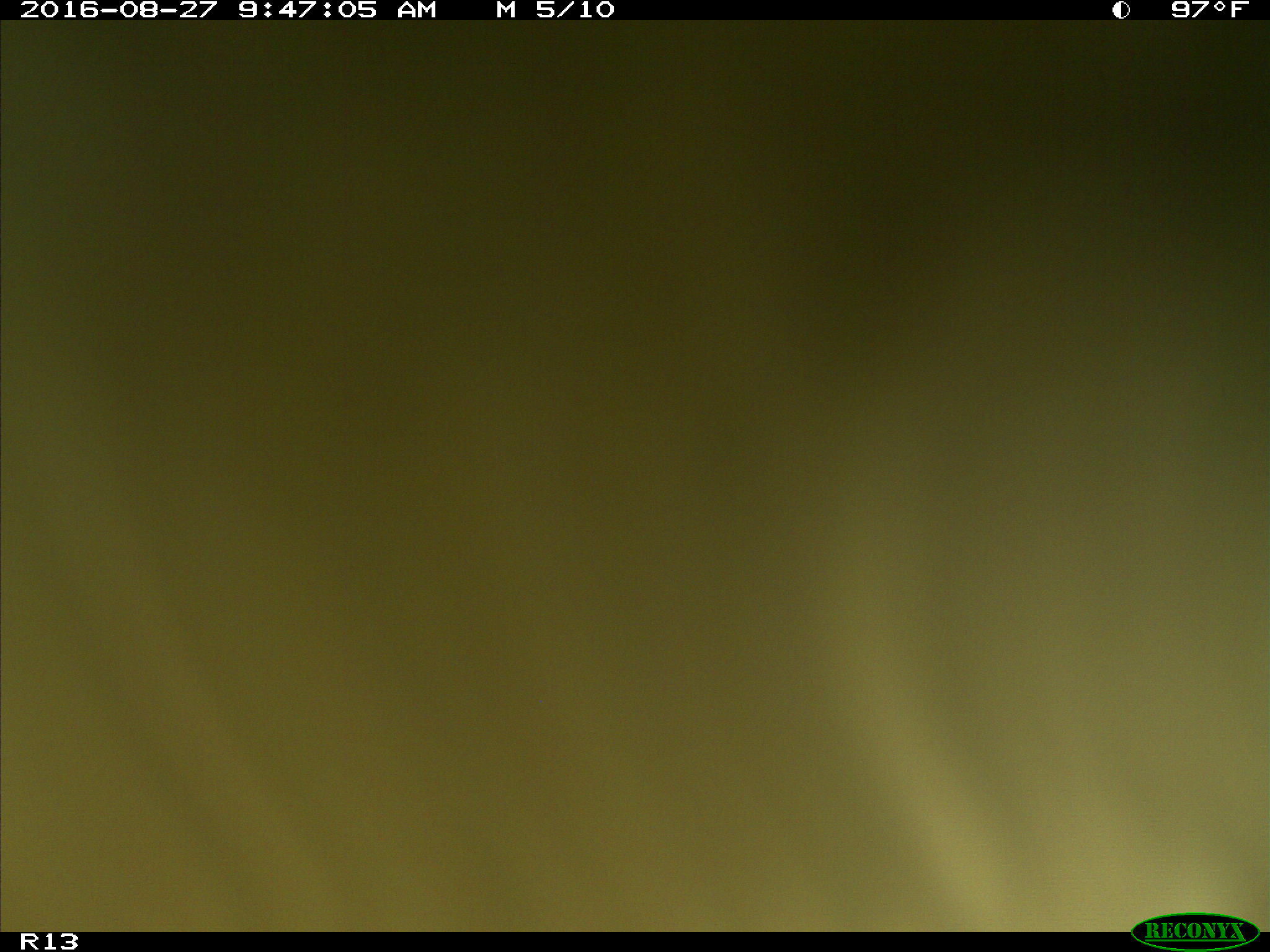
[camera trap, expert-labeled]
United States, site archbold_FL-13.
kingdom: Animalia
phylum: Chordata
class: Mammalia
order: Artiodactyla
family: Bovidae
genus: Bos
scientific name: Bos taurus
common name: domestic cow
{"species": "Bos taurus (domestic cow)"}